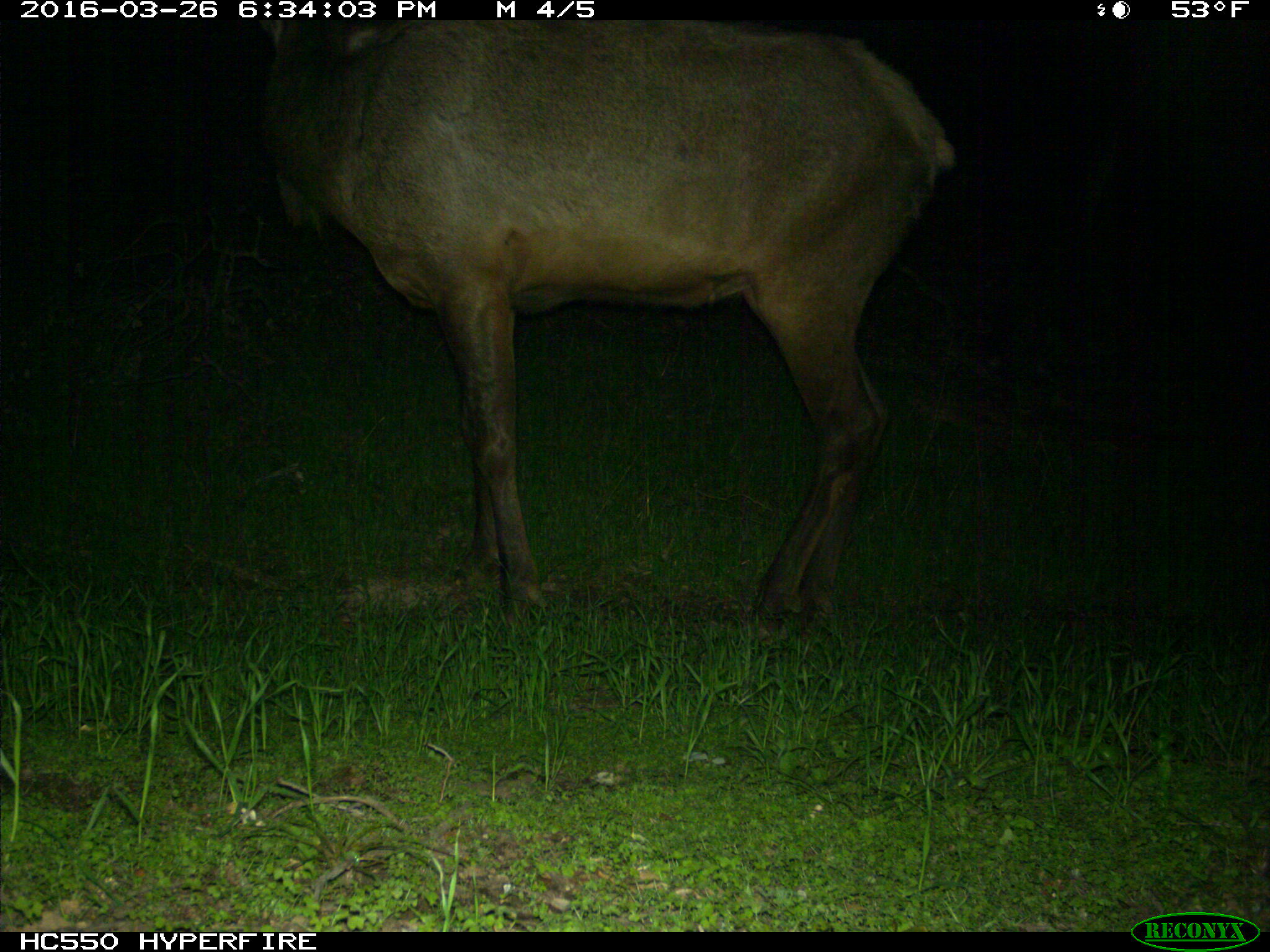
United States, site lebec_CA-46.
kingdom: Animalia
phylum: Chordata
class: Mammalia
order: Artiodactyla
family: Cervidae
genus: Cervus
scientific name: Cervus canadensis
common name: elk